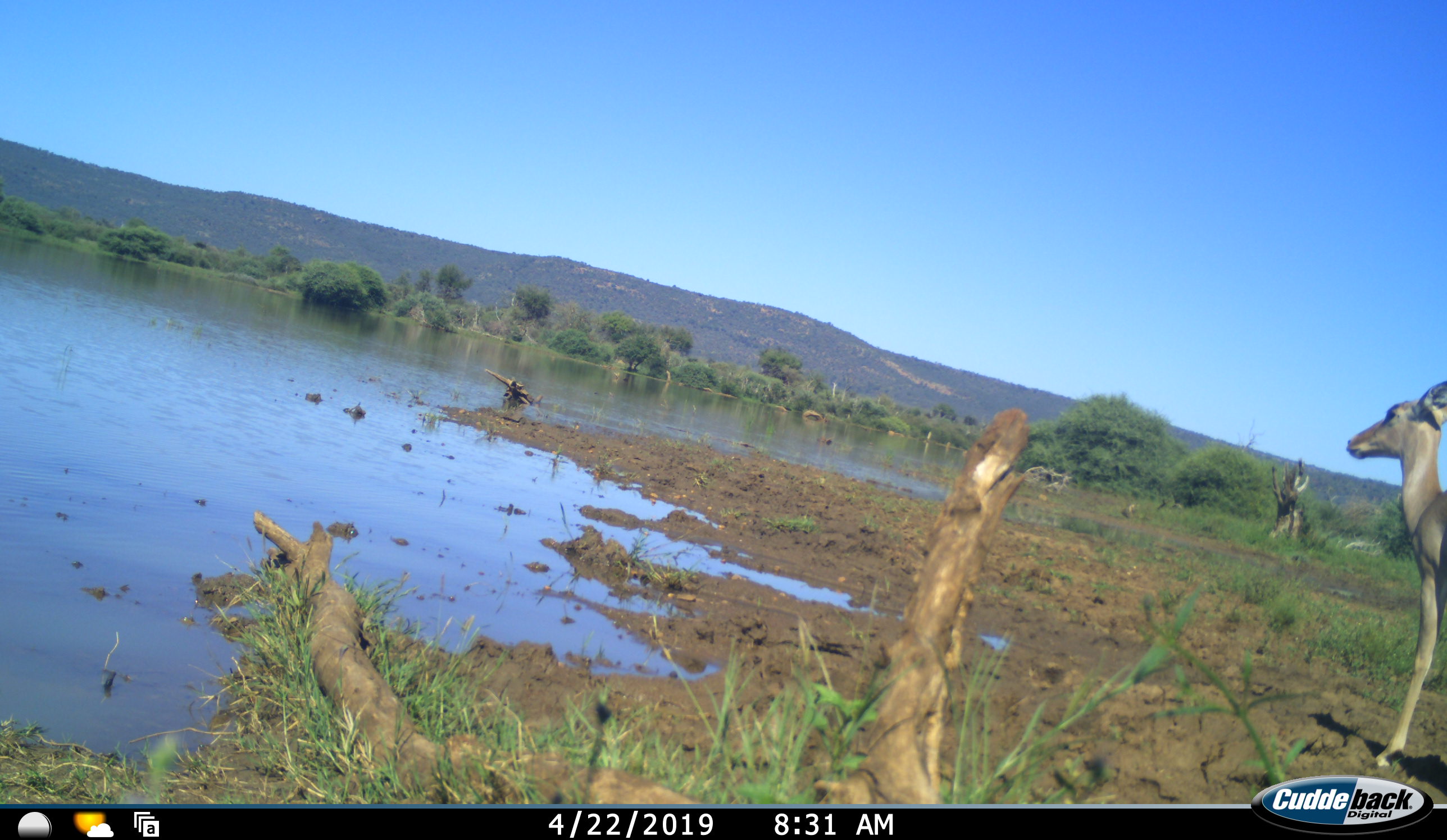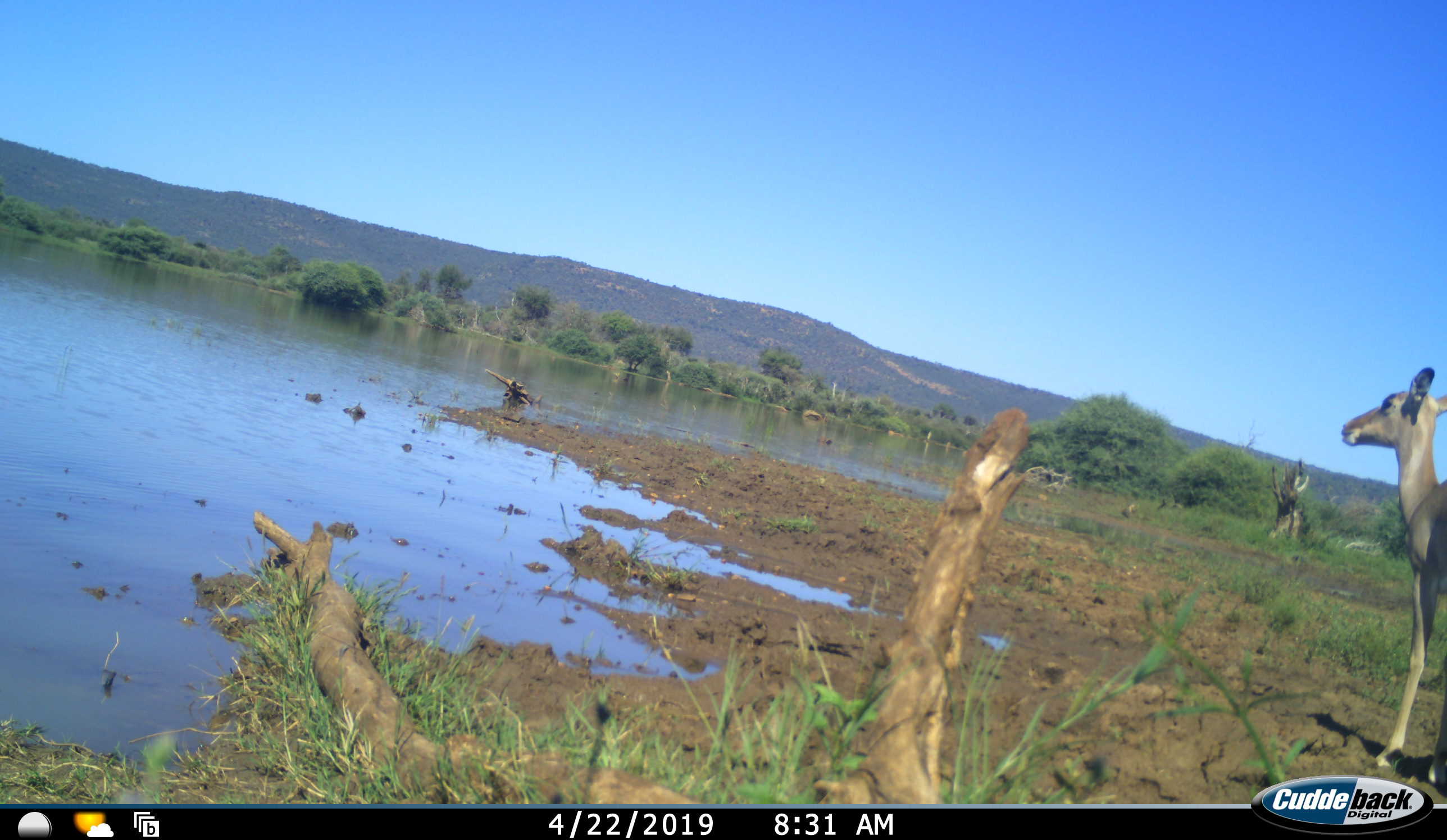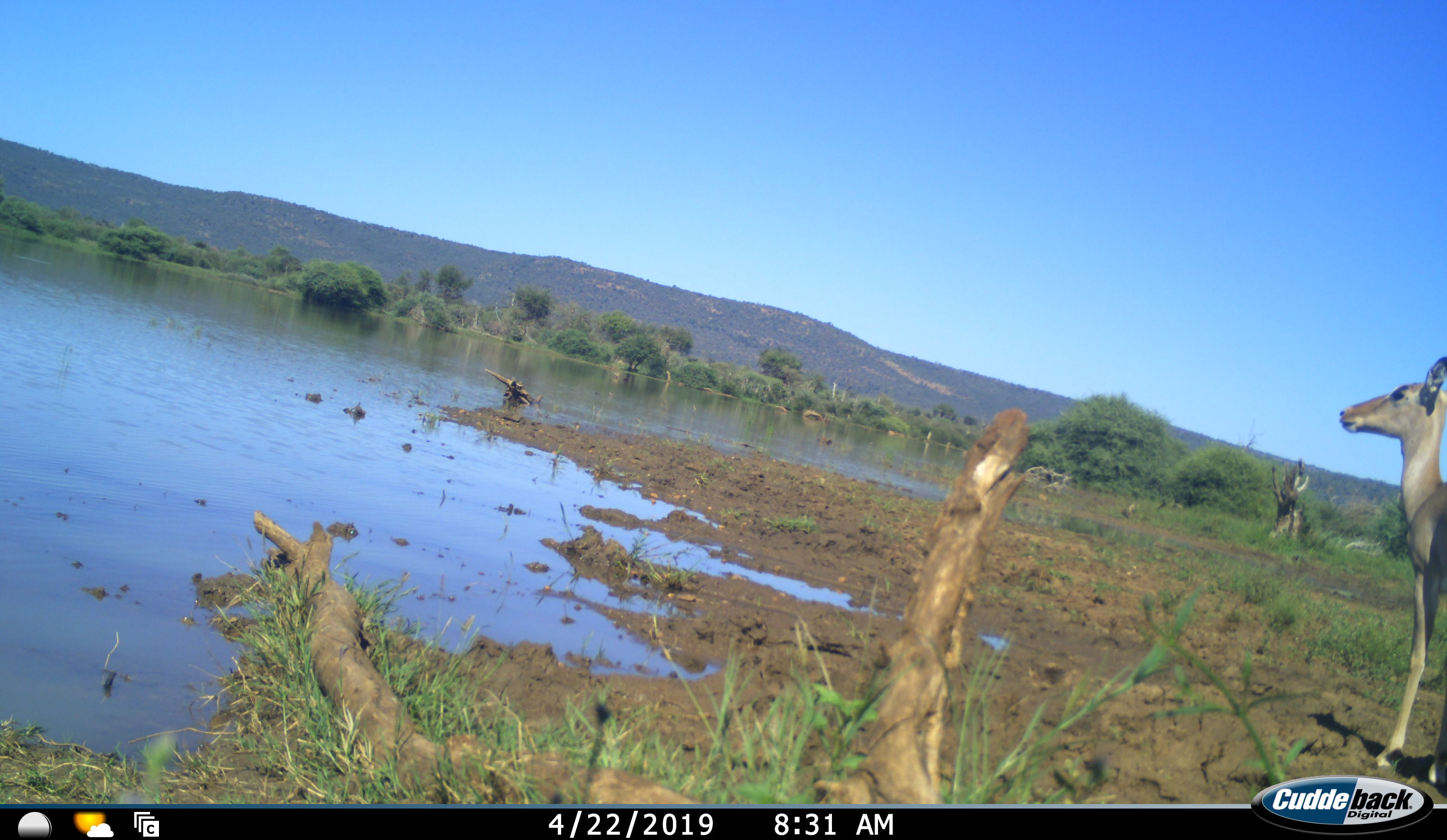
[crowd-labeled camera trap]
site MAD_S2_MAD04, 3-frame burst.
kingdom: Animalia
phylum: Chordata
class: Mammalia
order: Artiodactyla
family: Bovidae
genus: Aepyceros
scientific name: Aepyceros melampus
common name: impala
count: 1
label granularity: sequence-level